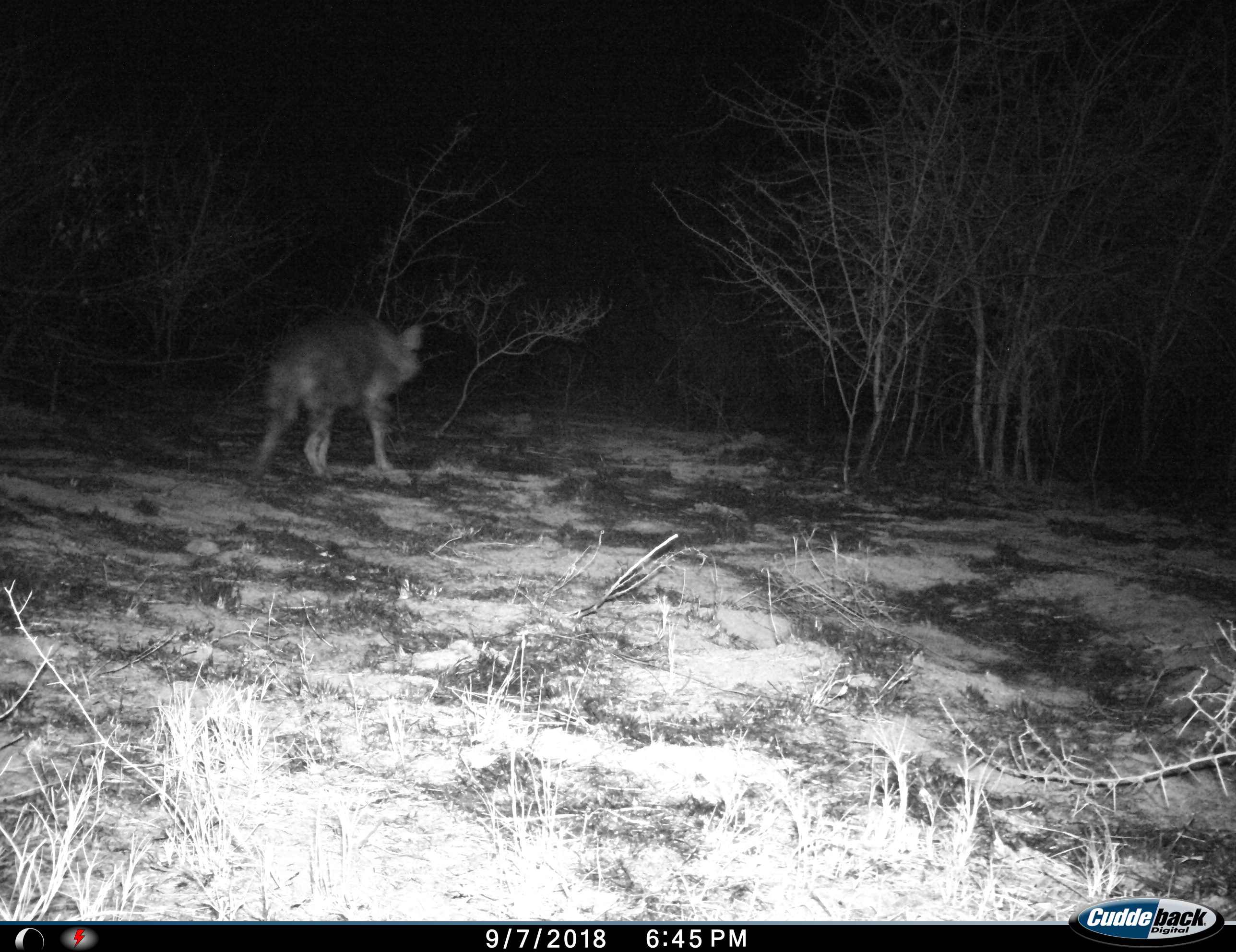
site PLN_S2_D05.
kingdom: Animalia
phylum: Chordata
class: Mammalia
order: Carnivora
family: Hyaenidae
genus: Parahyaena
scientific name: Parahyaena brunnea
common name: brown hyena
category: hyenabrown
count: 1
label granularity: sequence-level